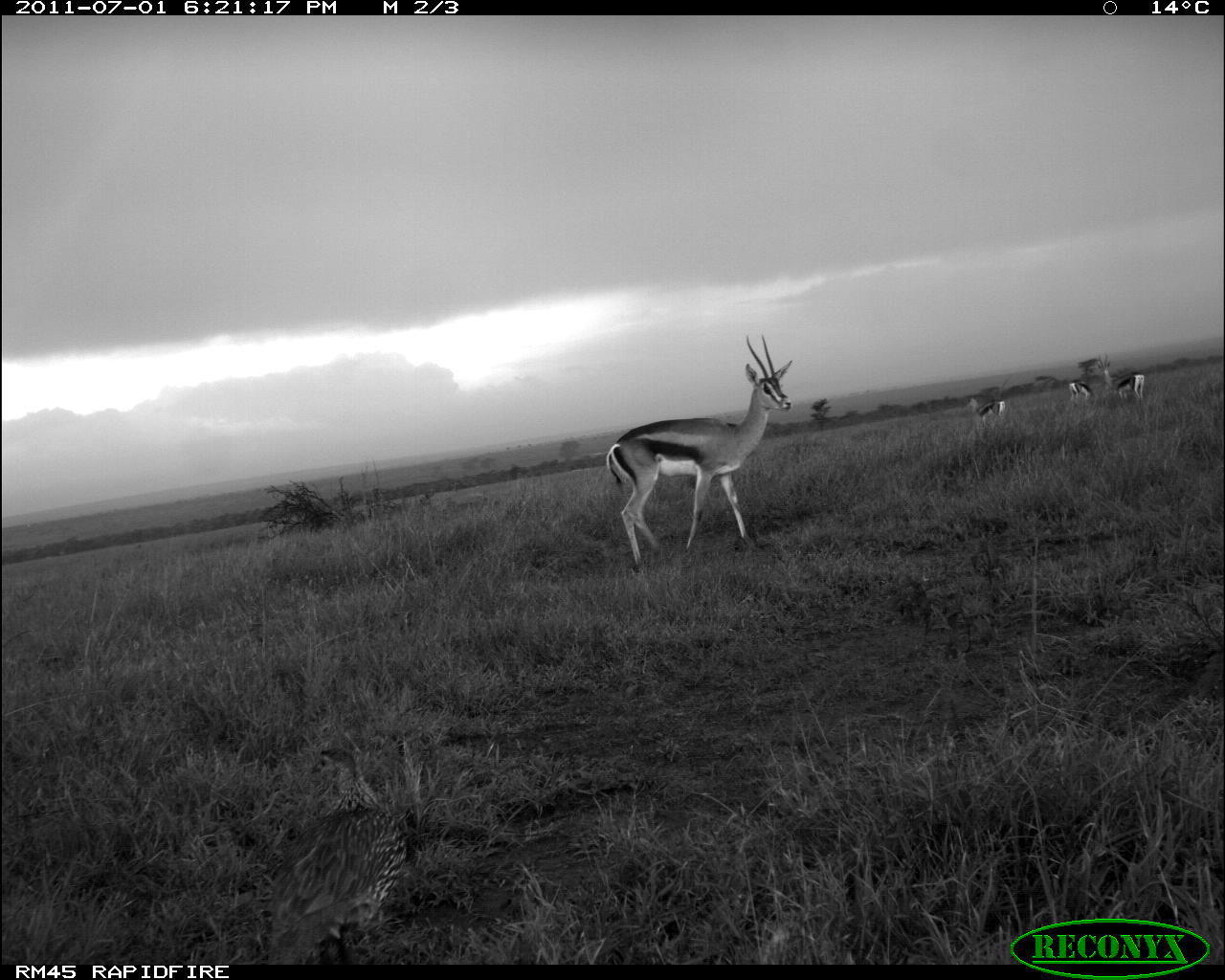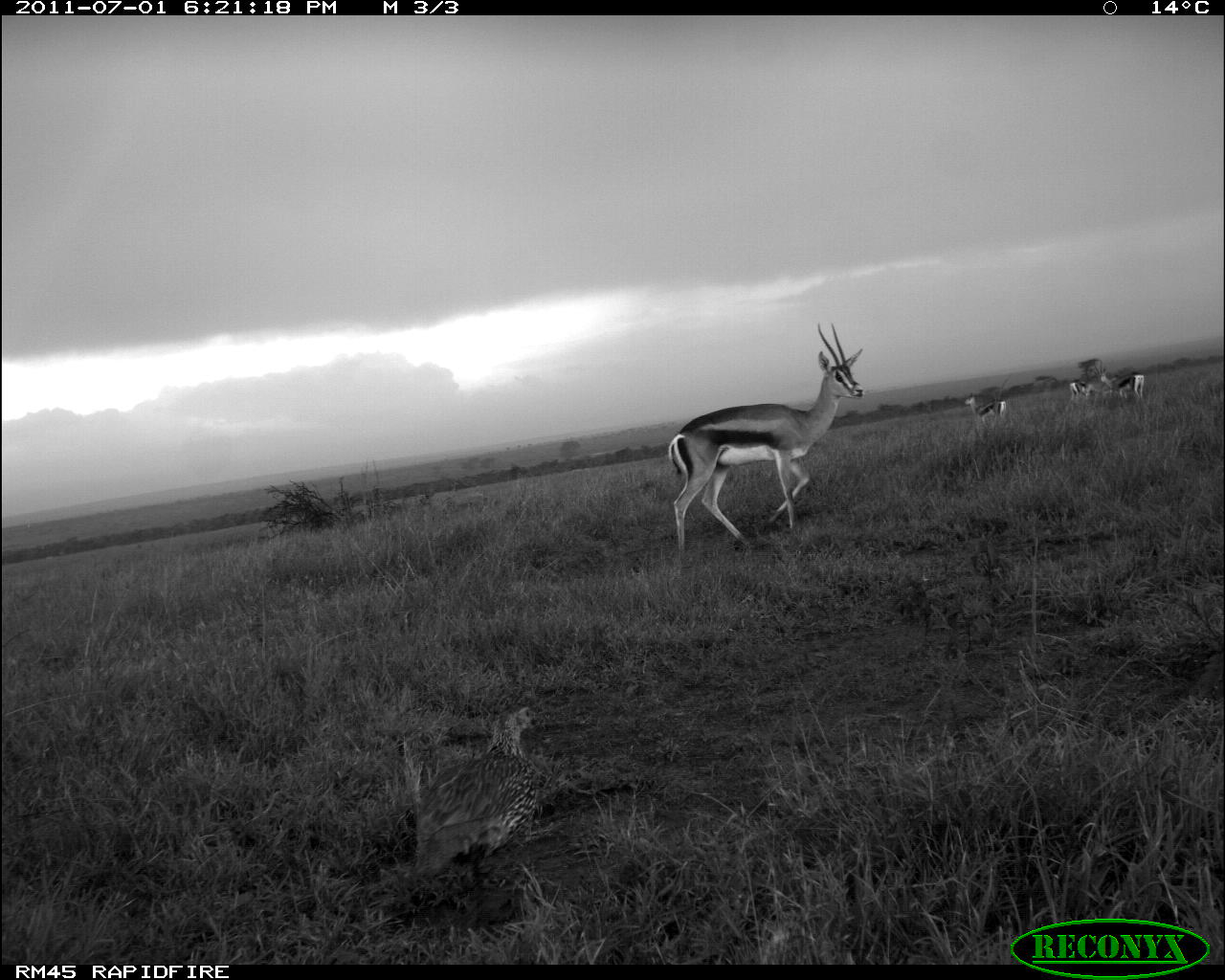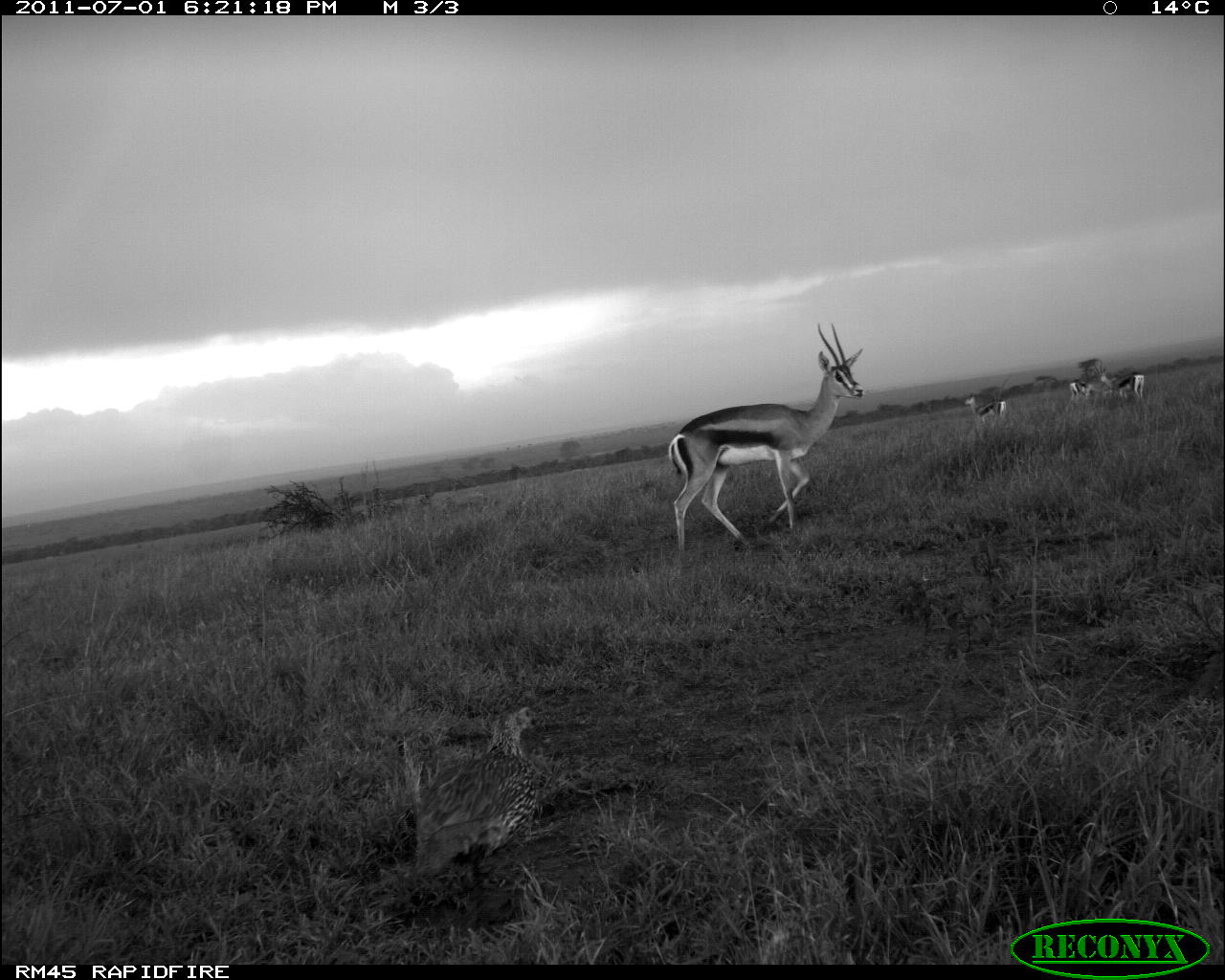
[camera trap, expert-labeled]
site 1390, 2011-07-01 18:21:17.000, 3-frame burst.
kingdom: Animalia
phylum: Chordata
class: Aves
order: Galliformes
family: Phasianidae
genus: Pternistis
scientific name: Pternistis leucoscepus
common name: yellow-necked francolin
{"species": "Pternistis leucoscepus (yellow-necked francolin)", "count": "1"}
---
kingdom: Animalia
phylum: Chordata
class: Mammalia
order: Artiodactyla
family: Bovidae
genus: Nanger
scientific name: Nanger granti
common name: grant's gazelle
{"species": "Nanger granti (grant's gazelle)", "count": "4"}